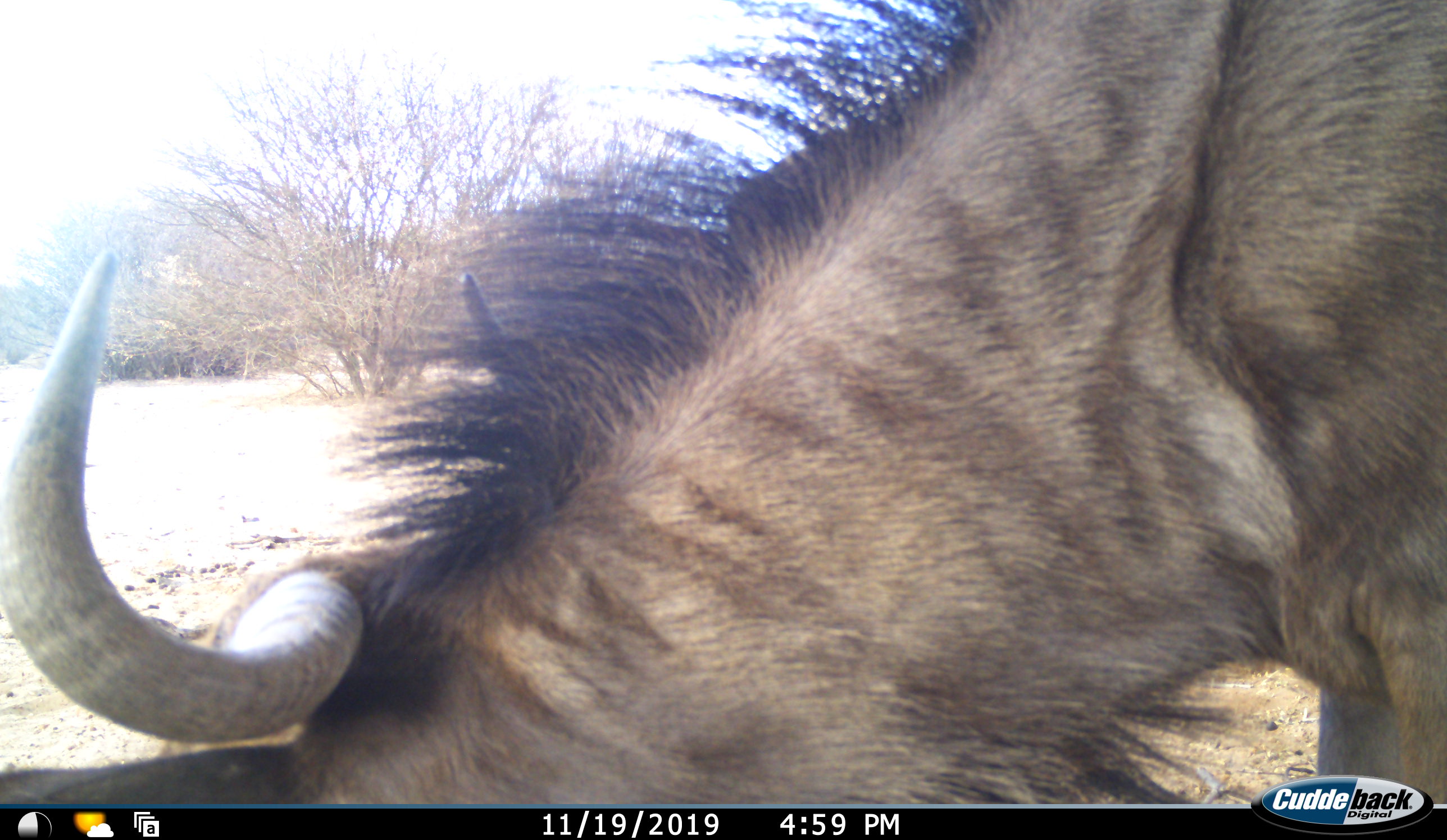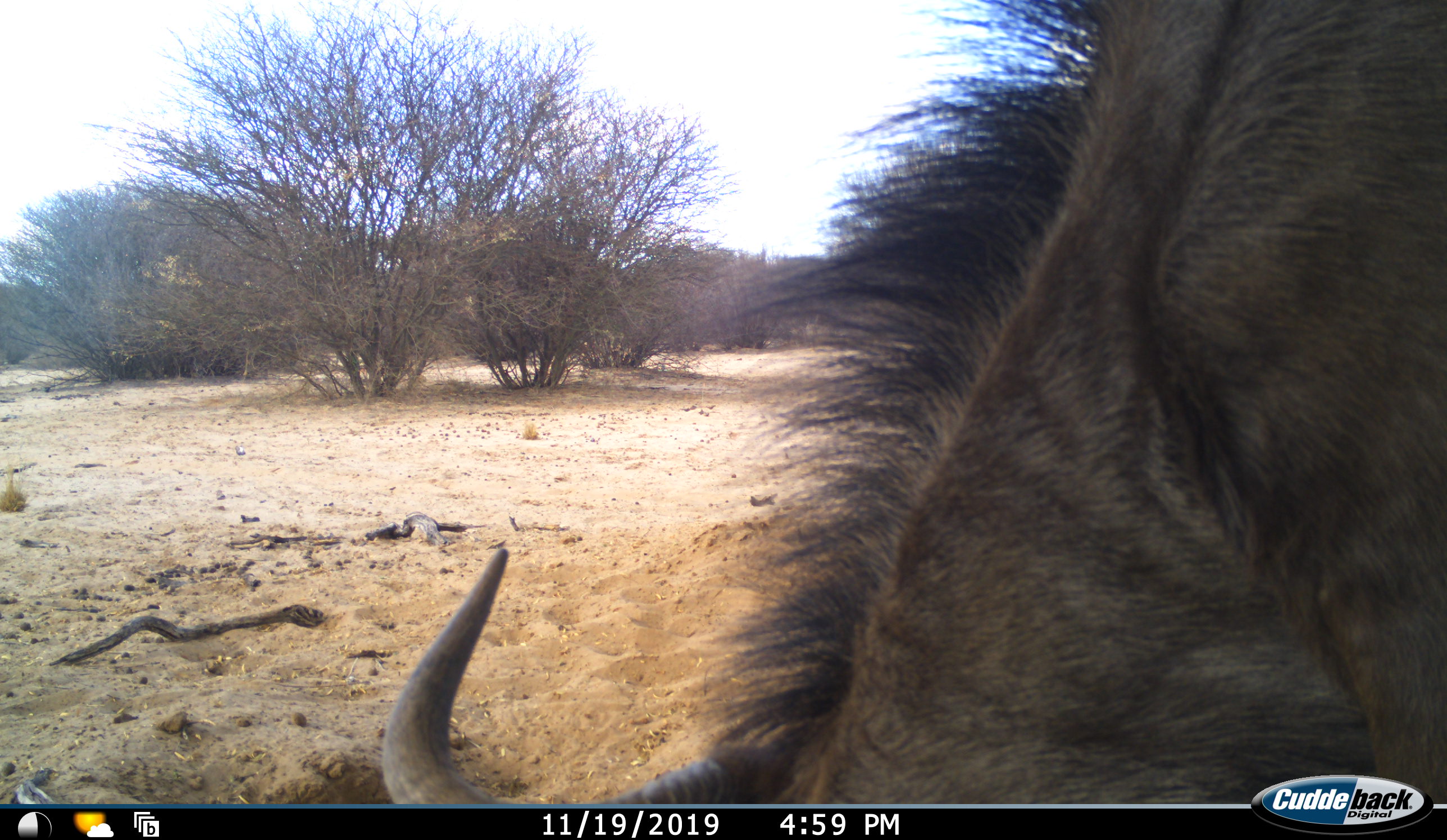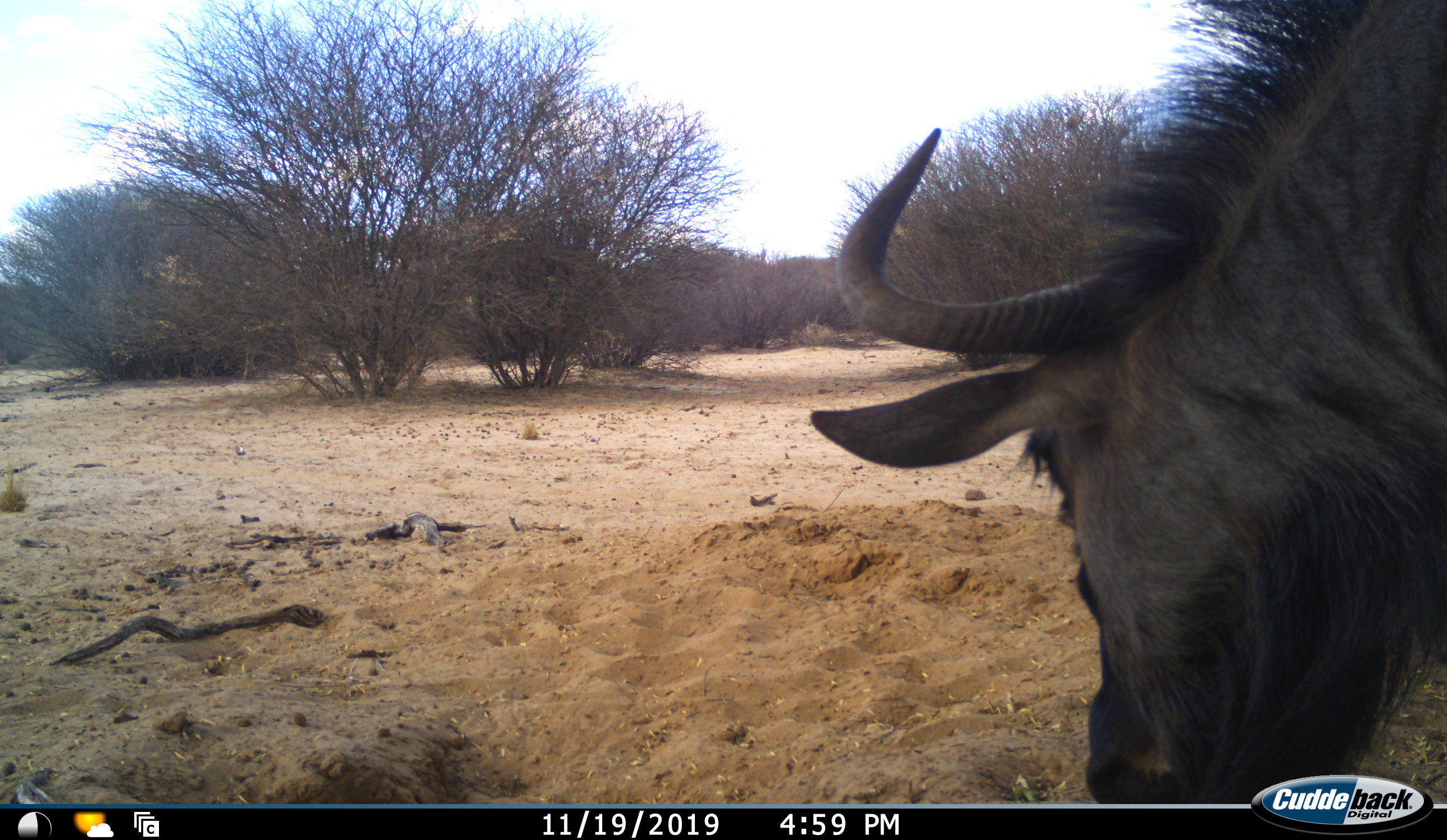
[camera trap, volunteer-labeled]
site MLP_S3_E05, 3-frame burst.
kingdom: Animalia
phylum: Chordata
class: Mammalia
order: Artiodactyla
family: Bovidae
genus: Connochaetes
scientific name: Connochaetes taurinus taurinus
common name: blue wildebeest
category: wildebeestblue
Wildebeestblue (blue wildebeest) (Connochaetes taurinus taurinus), count 1. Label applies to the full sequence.